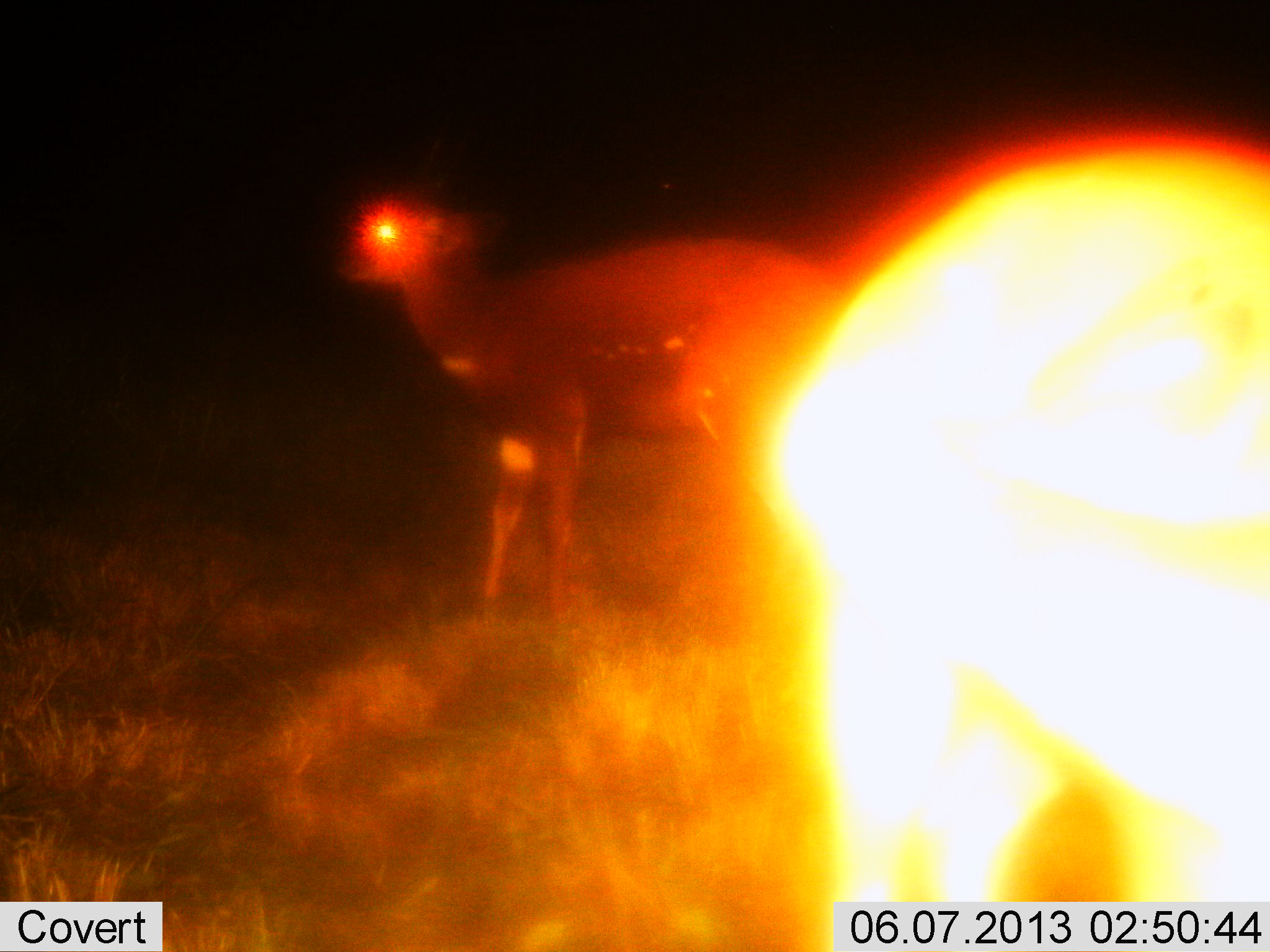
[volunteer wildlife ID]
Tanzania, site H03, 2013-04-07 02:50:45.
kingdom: Animalia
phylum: Chordata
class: Mammalia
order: Artiodactyla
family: Bovidae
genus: Tragelaphus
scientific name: Tragelaphus scriptus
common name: bushbuck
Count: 2.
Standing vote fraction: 100%.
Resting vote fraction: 0%.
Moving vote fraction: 0%.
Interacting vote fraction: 0%.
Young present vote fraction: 10%.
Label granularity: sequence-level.